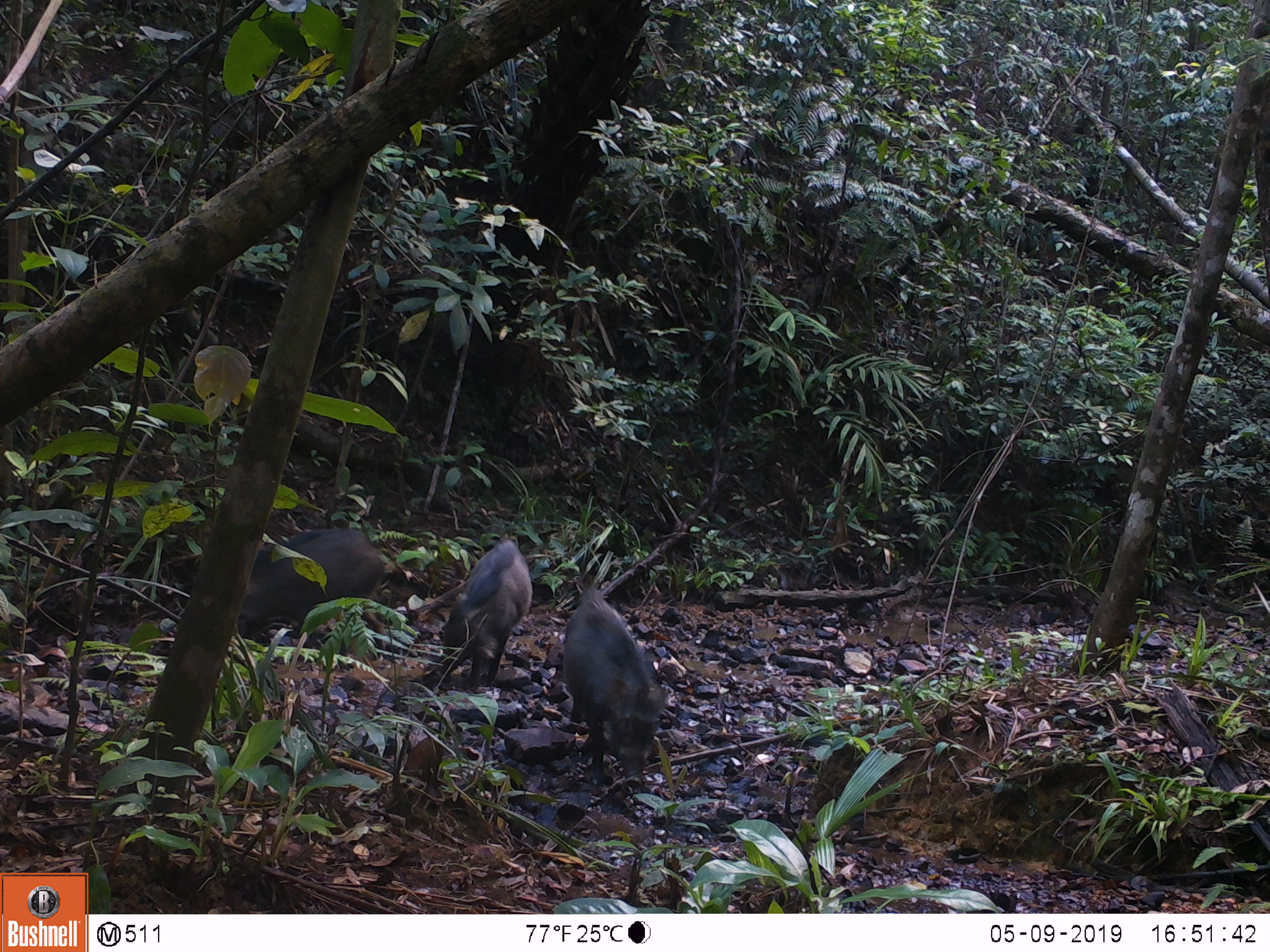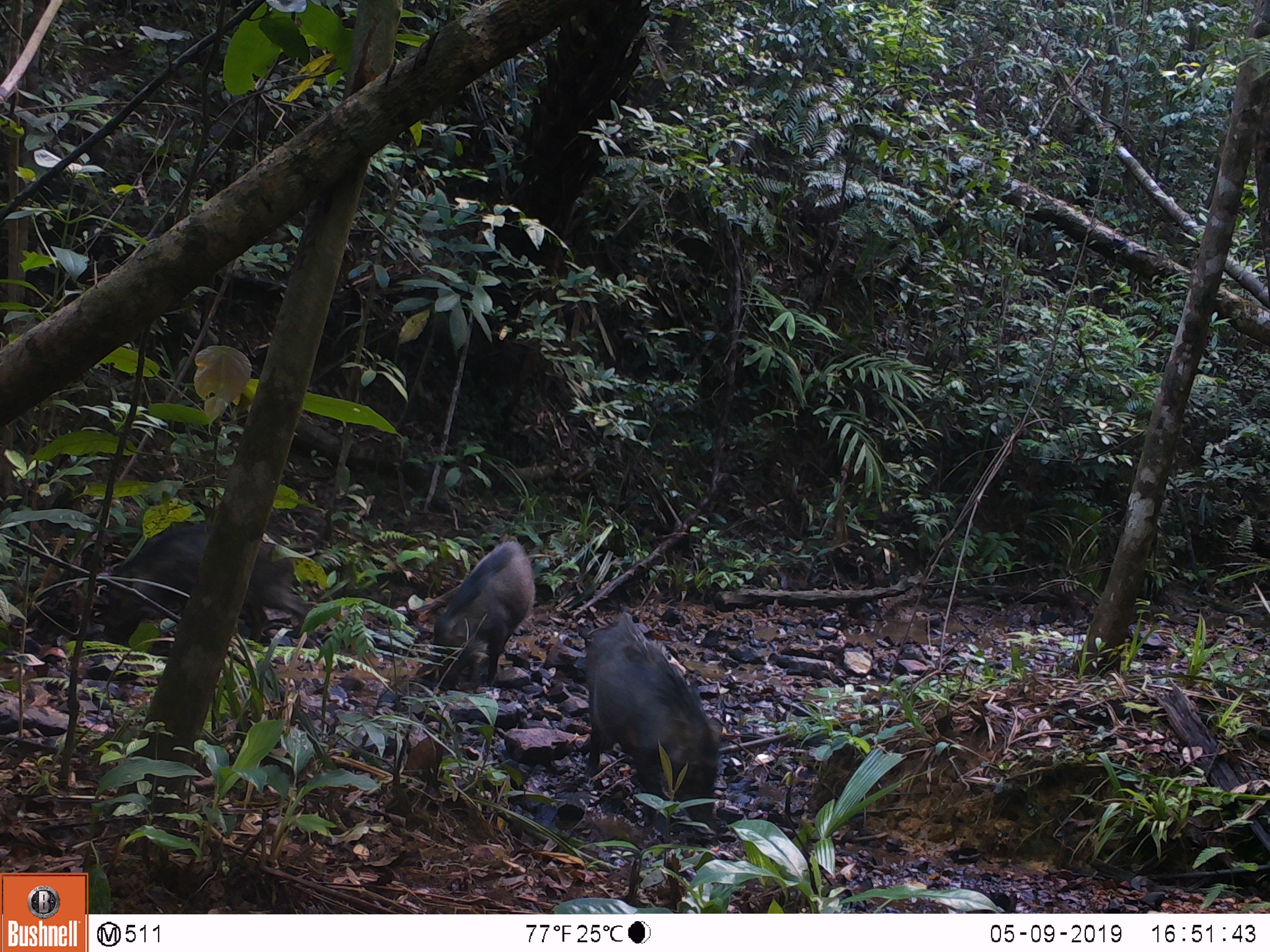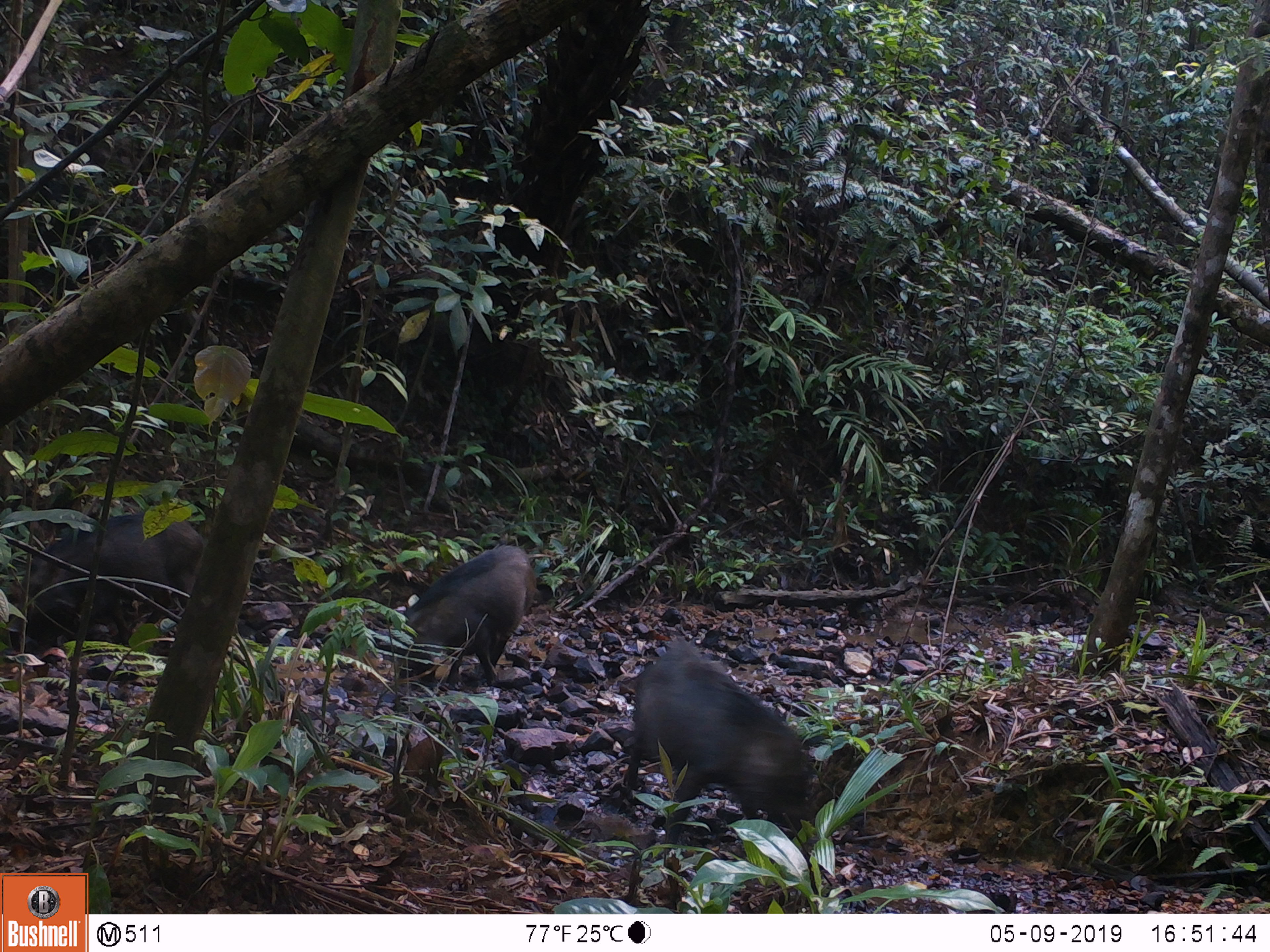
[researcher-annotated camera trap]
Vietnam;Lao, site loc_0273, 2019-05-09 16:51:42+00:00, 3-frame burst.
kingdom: Animalia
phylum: Chordata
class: Mammalia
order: Artiodactyla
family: Suidae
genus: Sus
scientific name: Sus scrofa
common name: eurasian wild pig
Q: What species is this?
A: Eurasian wild pig (Sus scrofa).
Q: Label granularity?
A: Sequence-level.